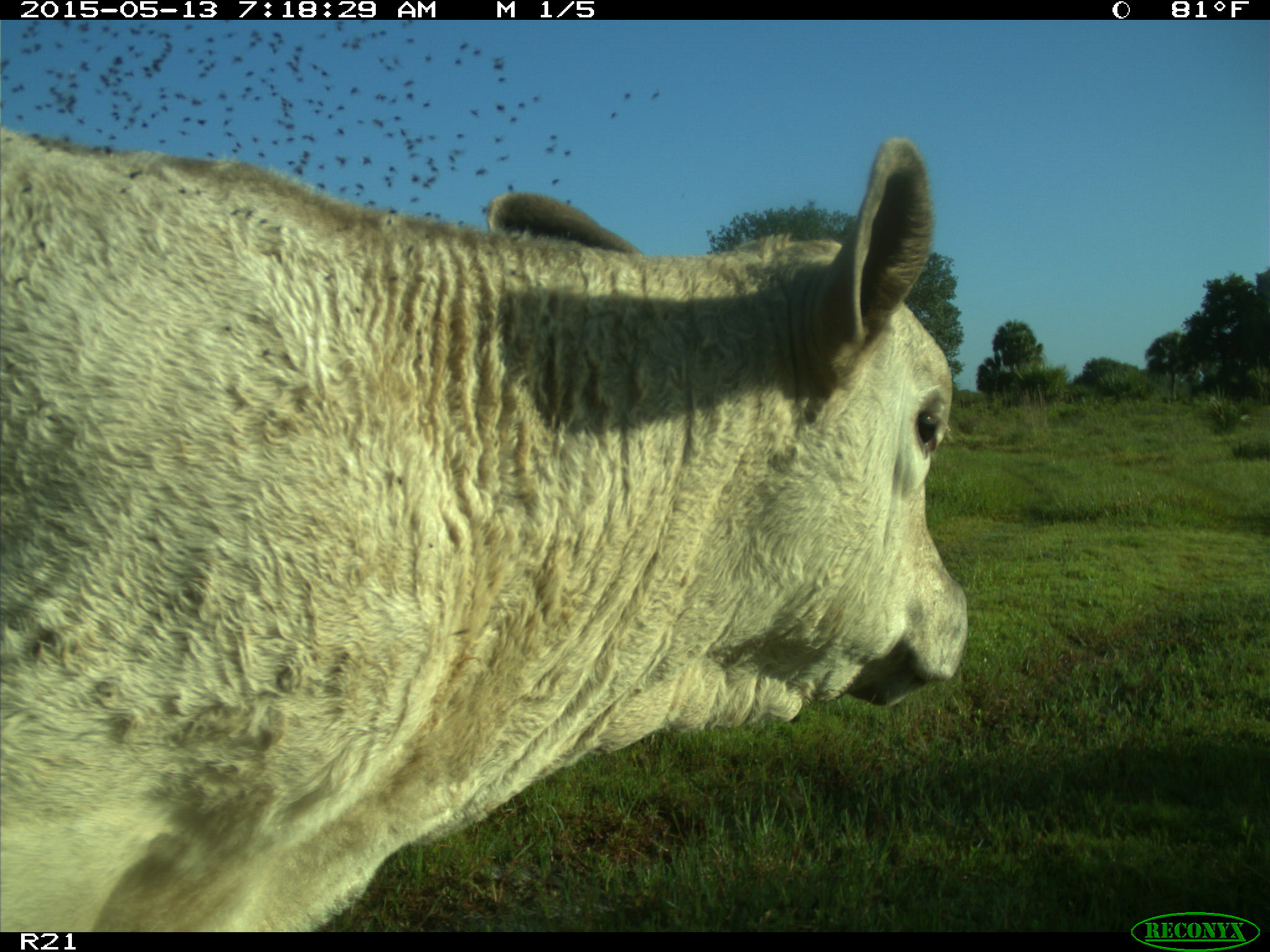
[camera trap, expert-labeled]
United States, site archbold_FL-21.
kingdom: Animalia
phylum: Chordata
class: Mammalia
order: Artiodactyla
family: Bovidae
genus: Bos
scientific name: Bos taurus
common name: domestic cow